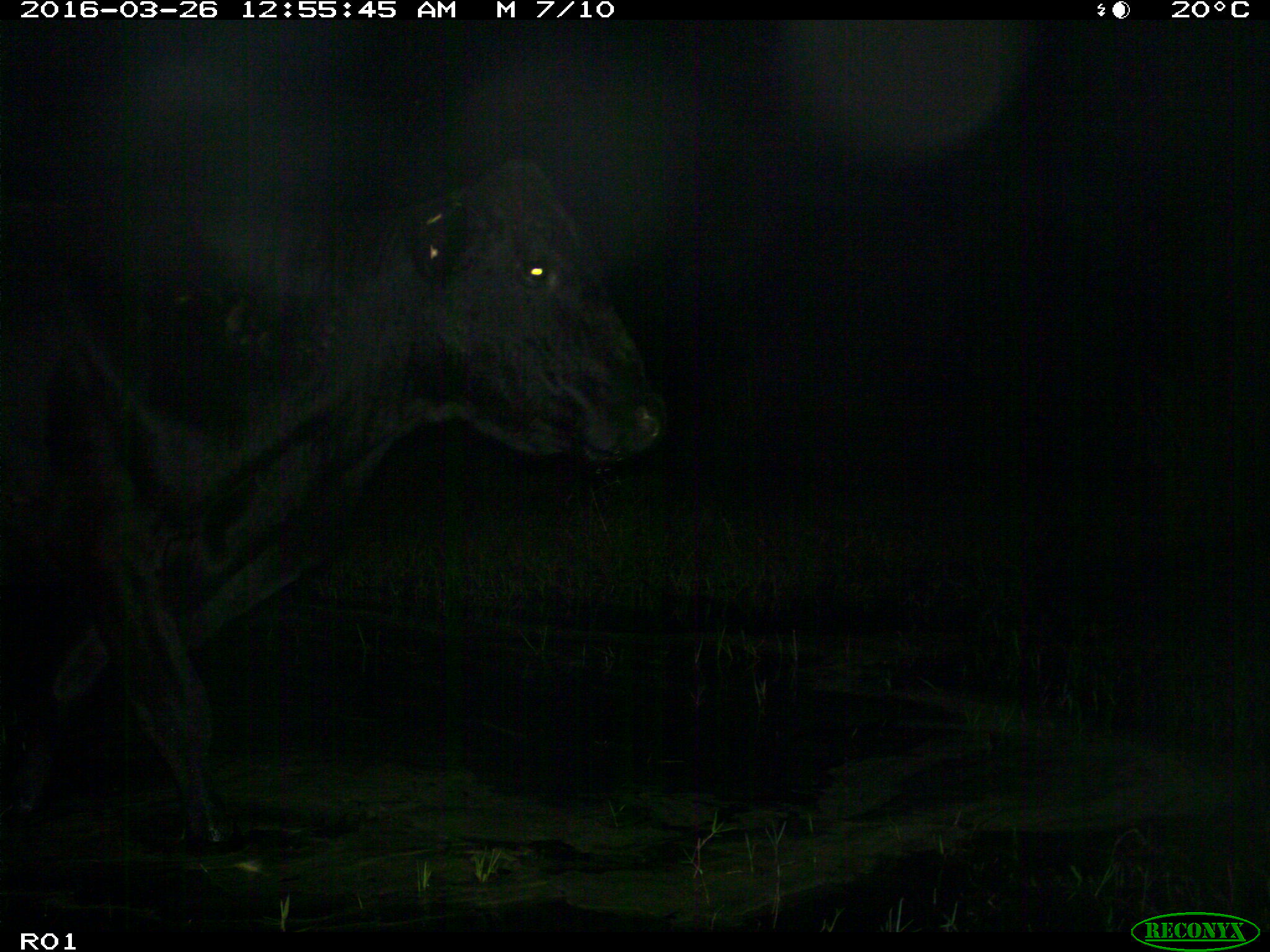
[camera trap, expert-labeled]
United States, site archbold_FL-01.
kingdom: Animalia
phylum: Chordata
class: Mammalia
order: Artiodactyla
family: Bovidae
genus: Bos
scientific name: Bos taurus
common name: domestic cow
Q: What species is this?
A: Bos taurus (domestic cow).